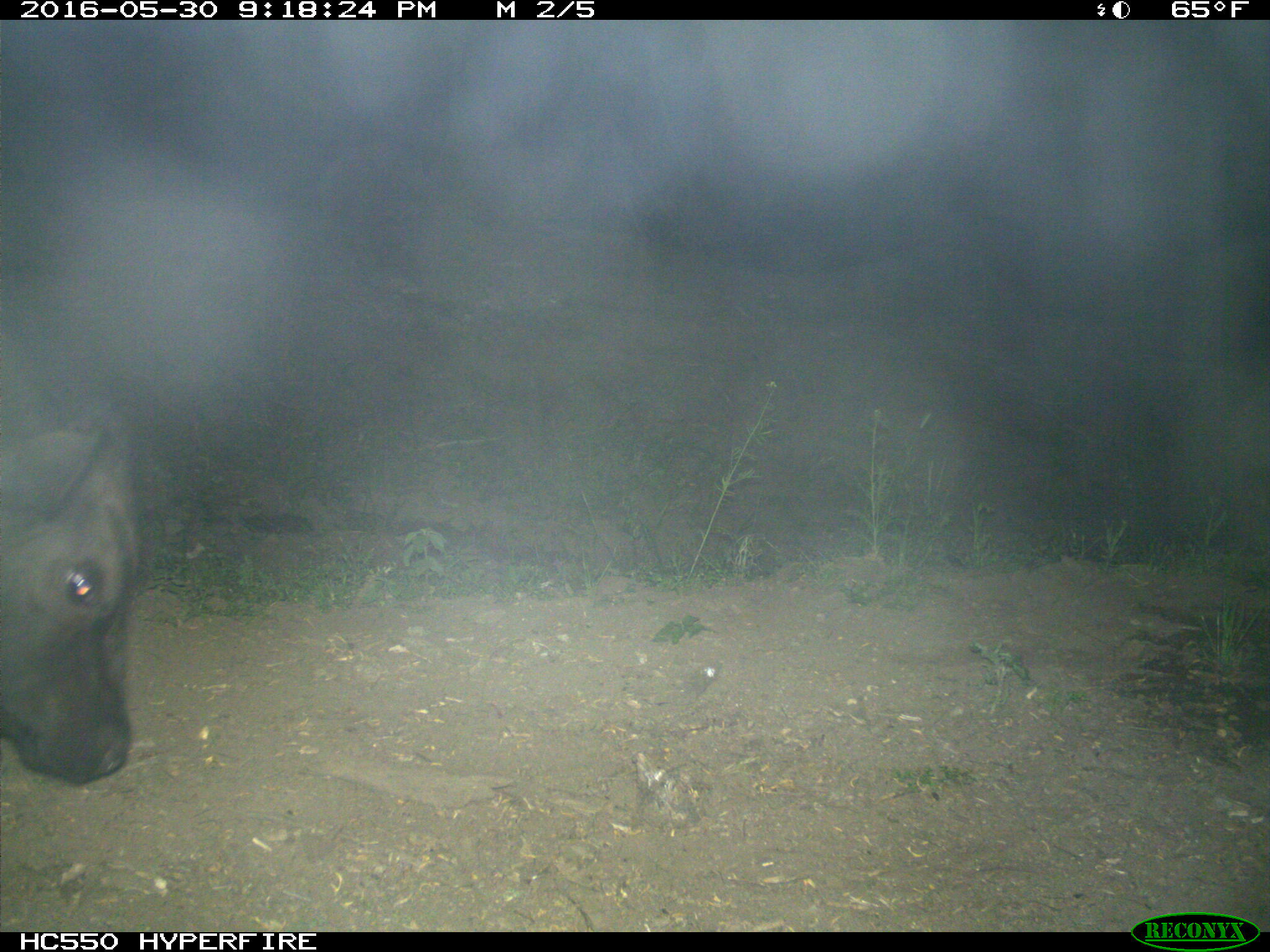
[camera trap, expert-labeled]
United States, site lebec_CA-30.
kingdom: Animalia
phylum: Chordata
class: Mammalia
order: Artiodactyla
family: Bovidae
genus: Bos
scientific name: Bos taurus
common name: domestic cow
Bos taurus (domestic cow).